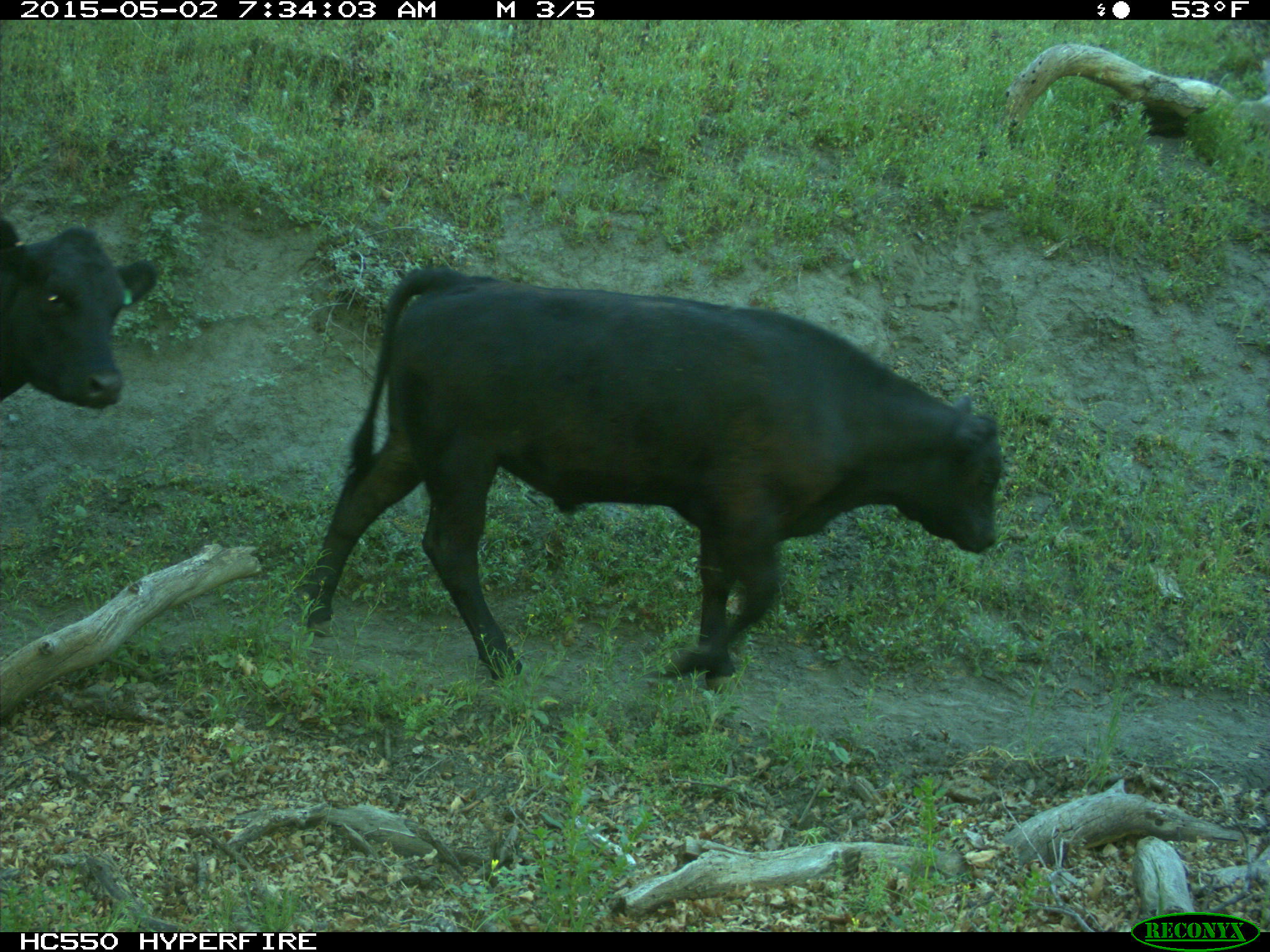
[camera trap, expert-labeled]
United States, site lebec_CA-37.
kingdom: Animalia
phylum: Chordata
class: Mammalia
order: Artiodactyla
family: Bovidae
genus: Bos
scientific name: Bos taurus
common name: domestic cow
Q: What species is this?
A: Bos taurus (domestic cow).